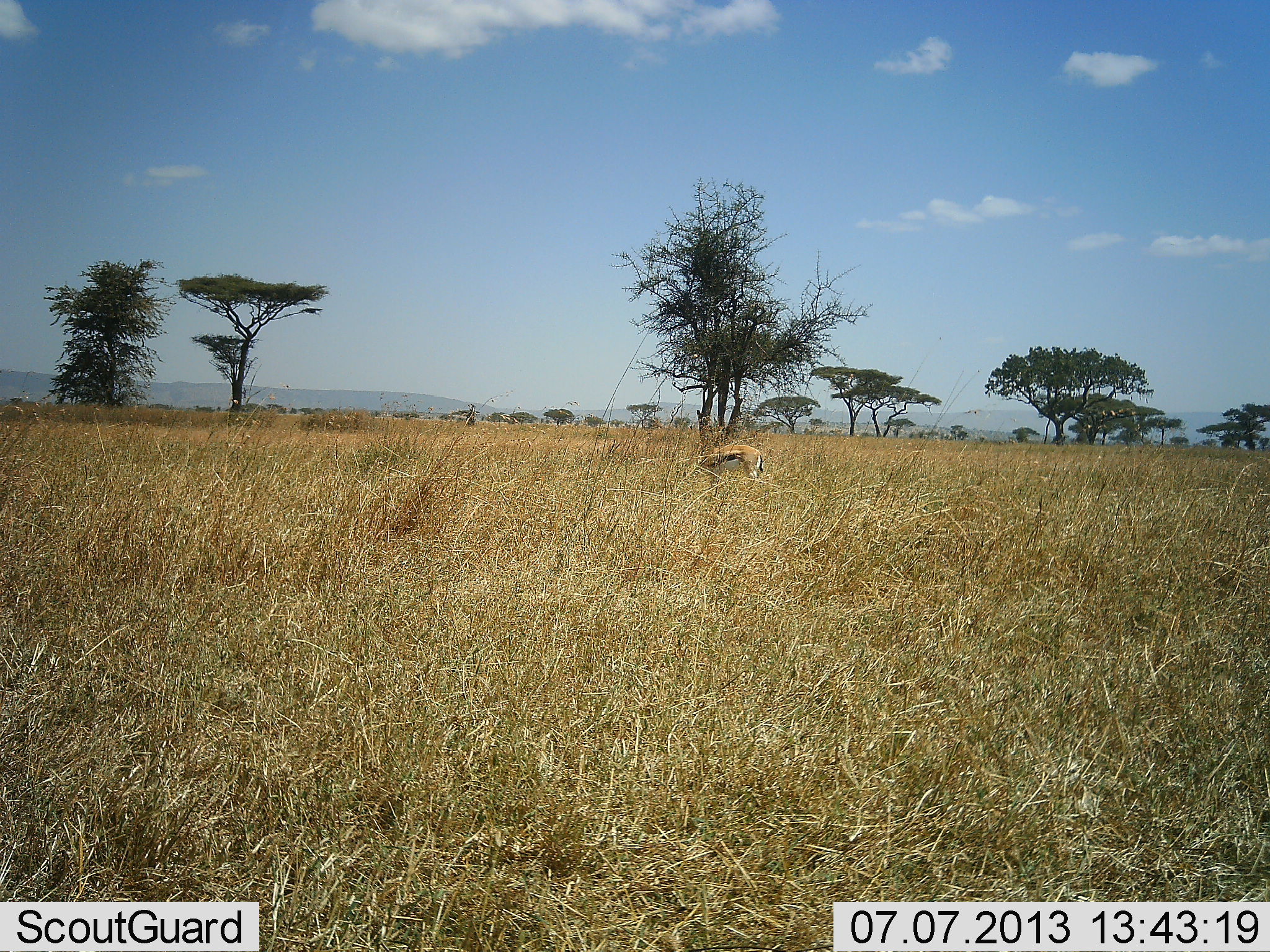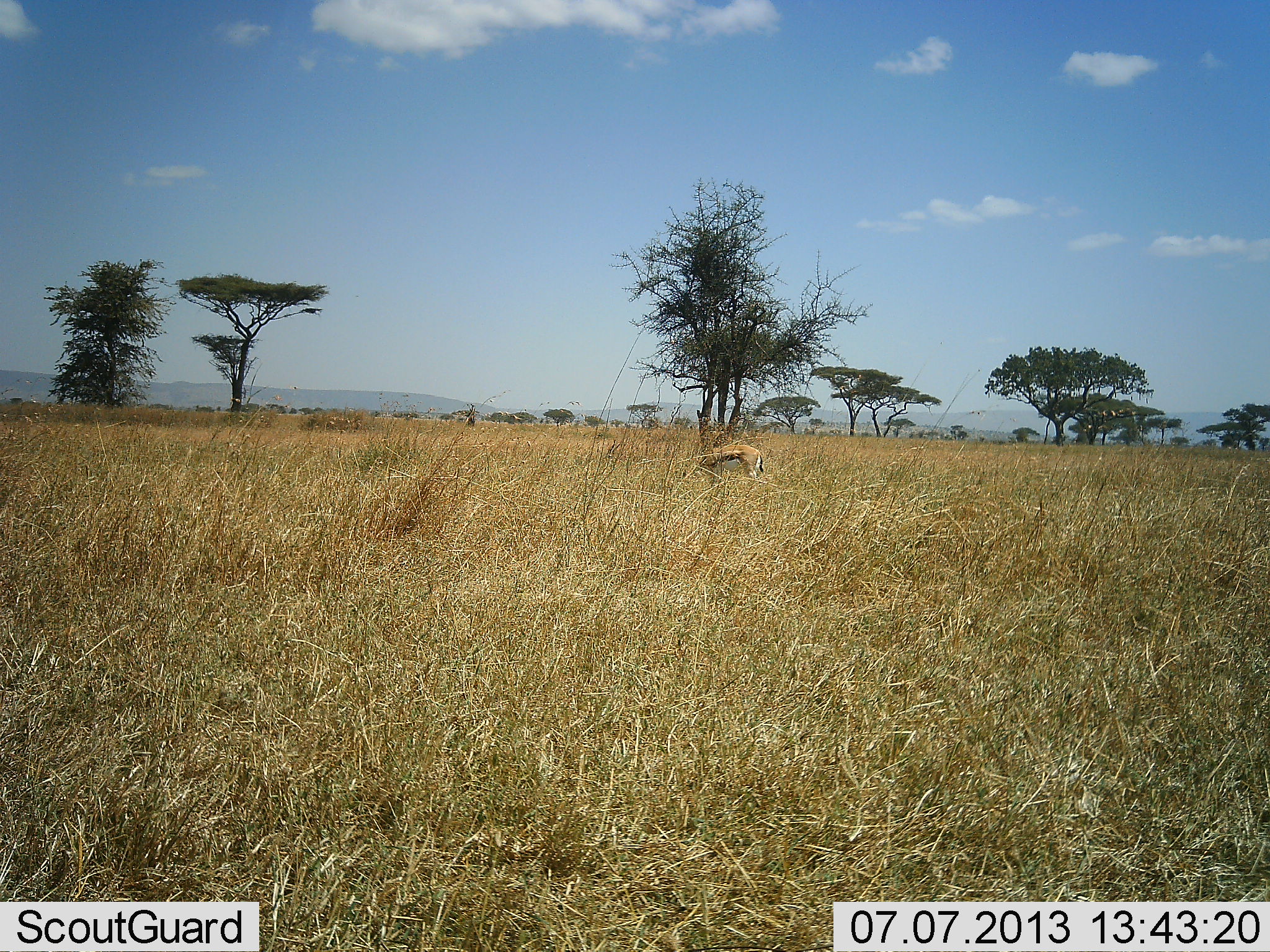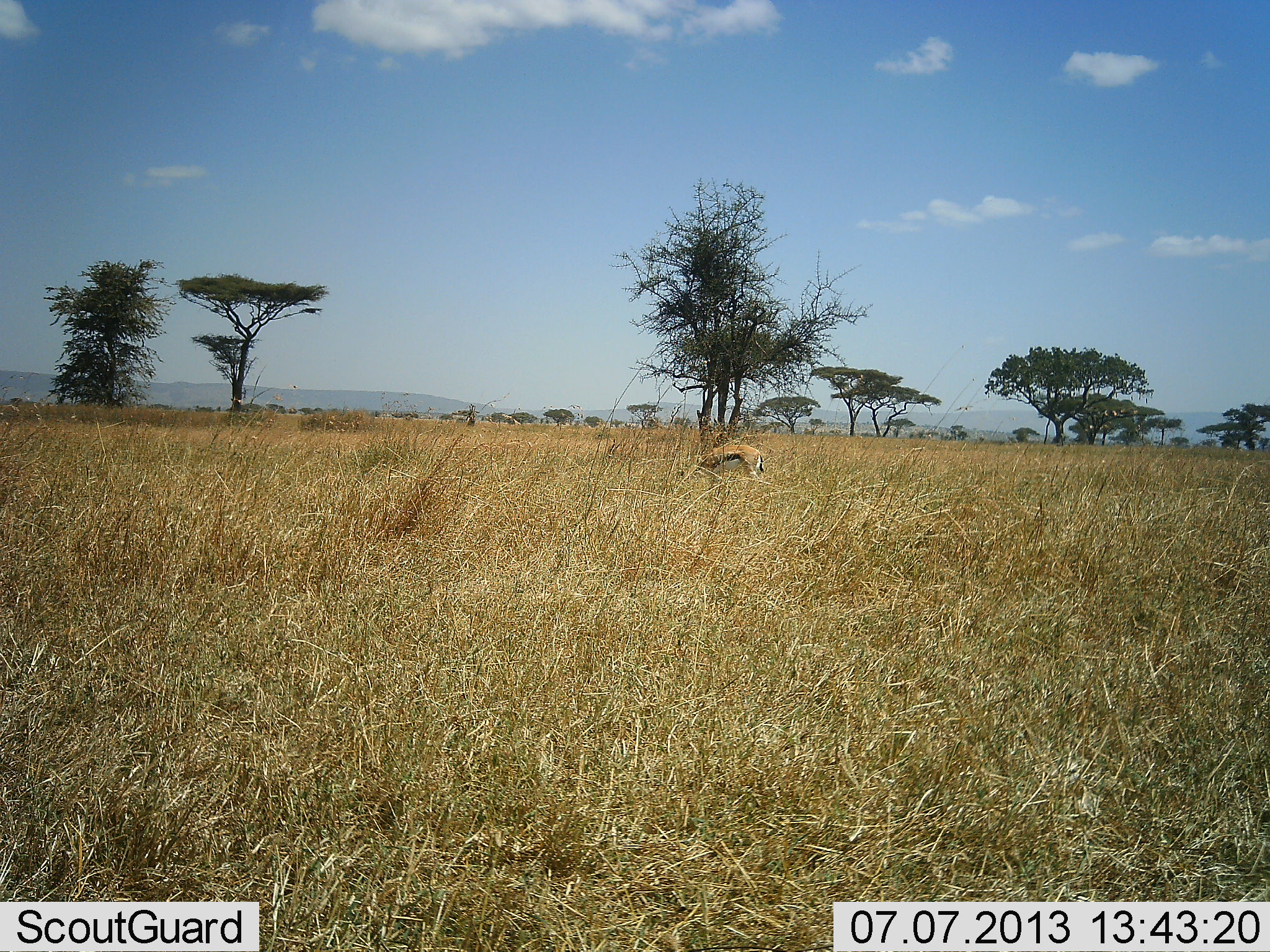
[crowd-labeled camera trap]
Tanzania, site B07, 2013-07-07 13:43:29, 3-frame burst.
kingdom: Animalia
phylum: Chordata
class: Mammalia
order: Artiodactyla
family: Bovidae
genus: Eudorcas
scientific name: Eudorcas thomsonii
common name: thomson's gazelle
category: gazellethomsons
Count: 1.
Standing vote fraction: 88%.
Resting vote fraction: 0%.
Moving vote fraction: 4%.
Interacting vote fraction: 0%.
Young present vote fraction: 0%.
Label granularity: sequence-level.